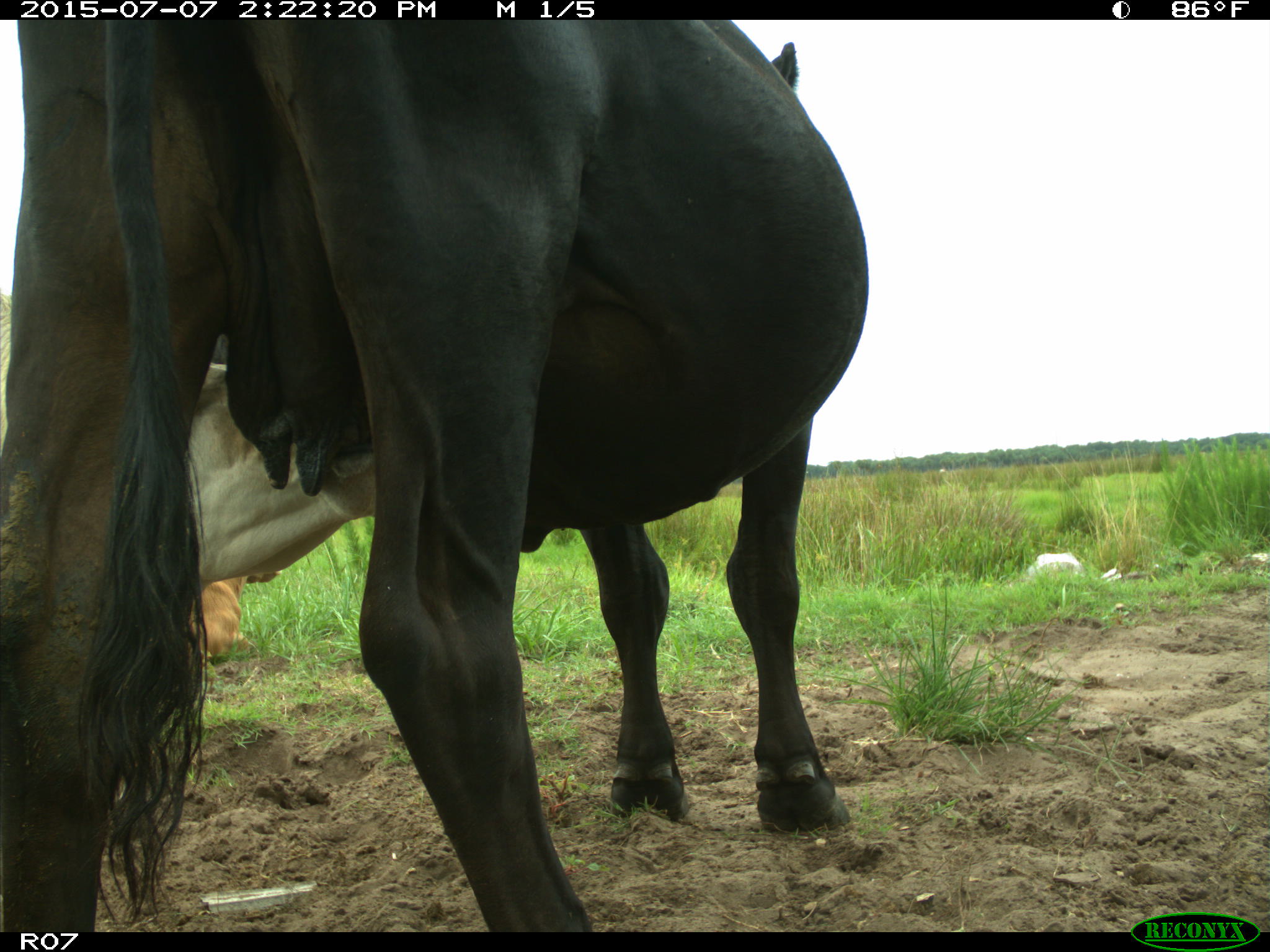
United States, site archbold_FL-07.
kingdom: Animalia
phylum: Chordata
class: Mammalia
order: Artiodactyla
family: Bovidae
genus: Bos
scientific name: Bos taurus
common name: domestic cow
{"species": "Bos taurus (domestic cow)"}